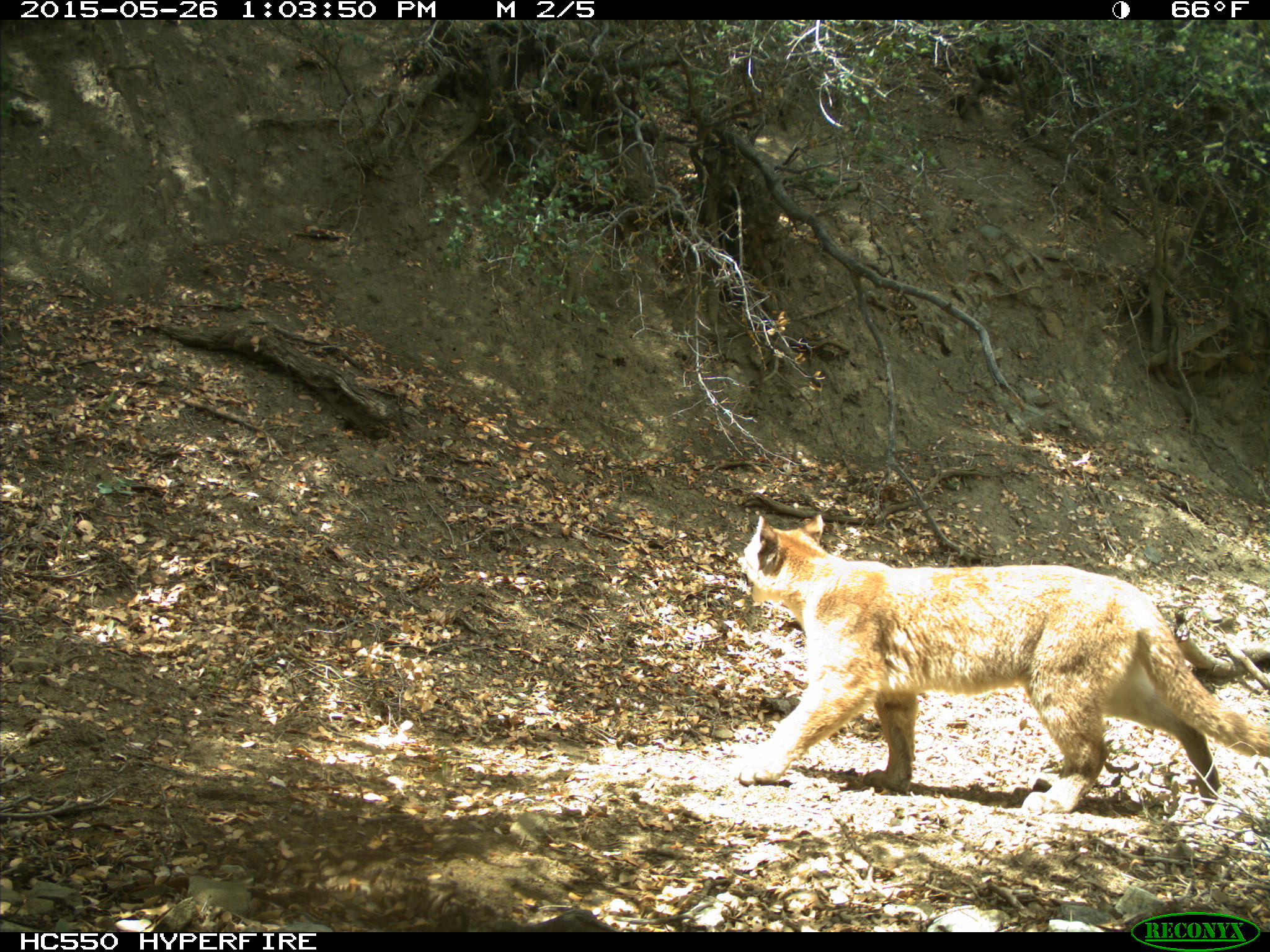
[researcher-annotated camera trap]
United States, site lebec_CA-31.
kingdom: Animalia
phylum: Chordata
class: Mammalia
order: Carnivora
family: Felidae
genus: Puma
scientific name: Puma concolor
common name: mountain lion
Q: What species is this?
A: Puma concolor (mountain lion).